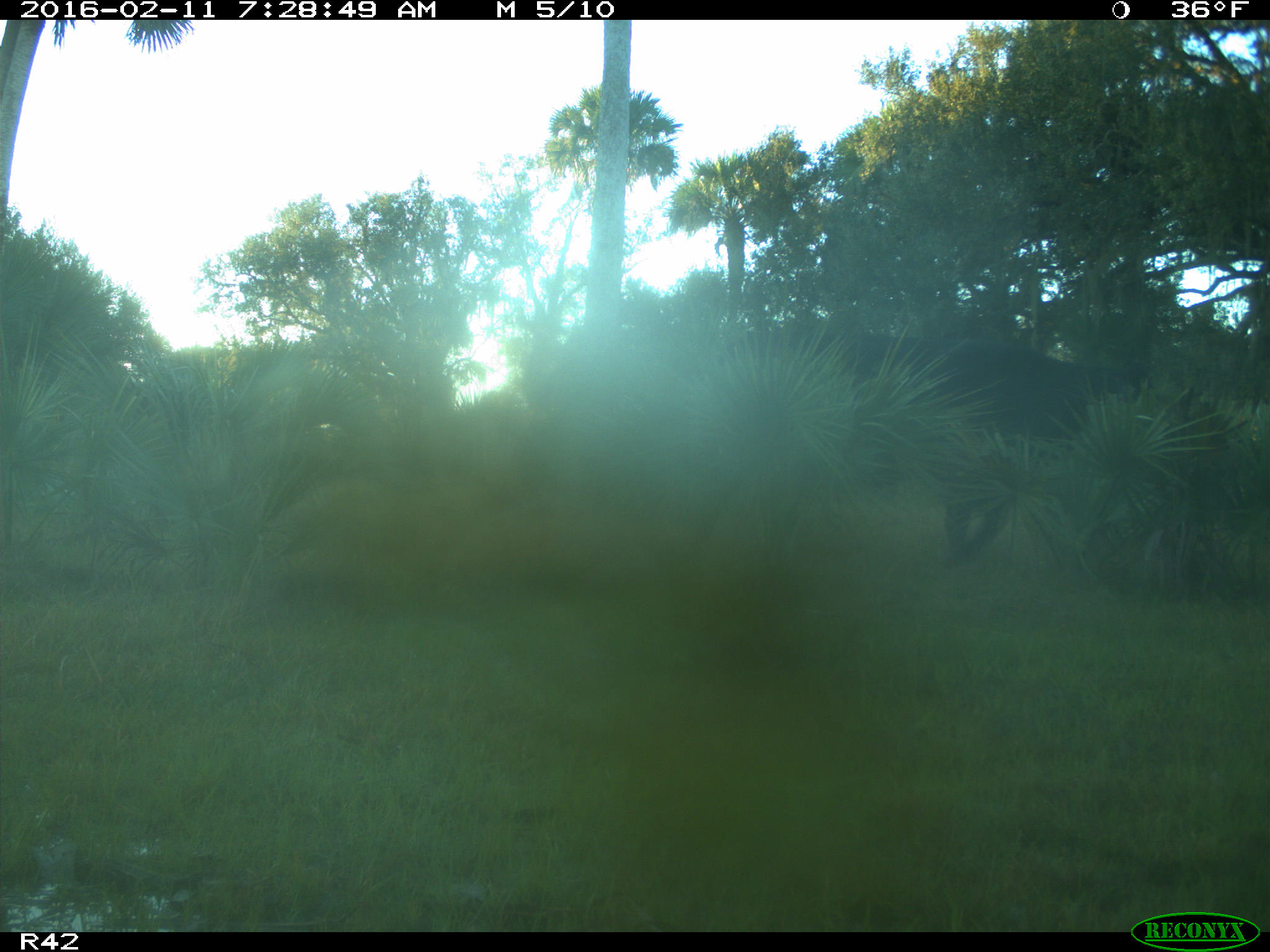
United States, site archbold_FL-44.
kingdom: Animalia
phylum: Chordata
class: Mammalia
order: Artiodactyla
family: Bovidae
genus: Bos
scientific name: Bos taurus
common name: domestic cow